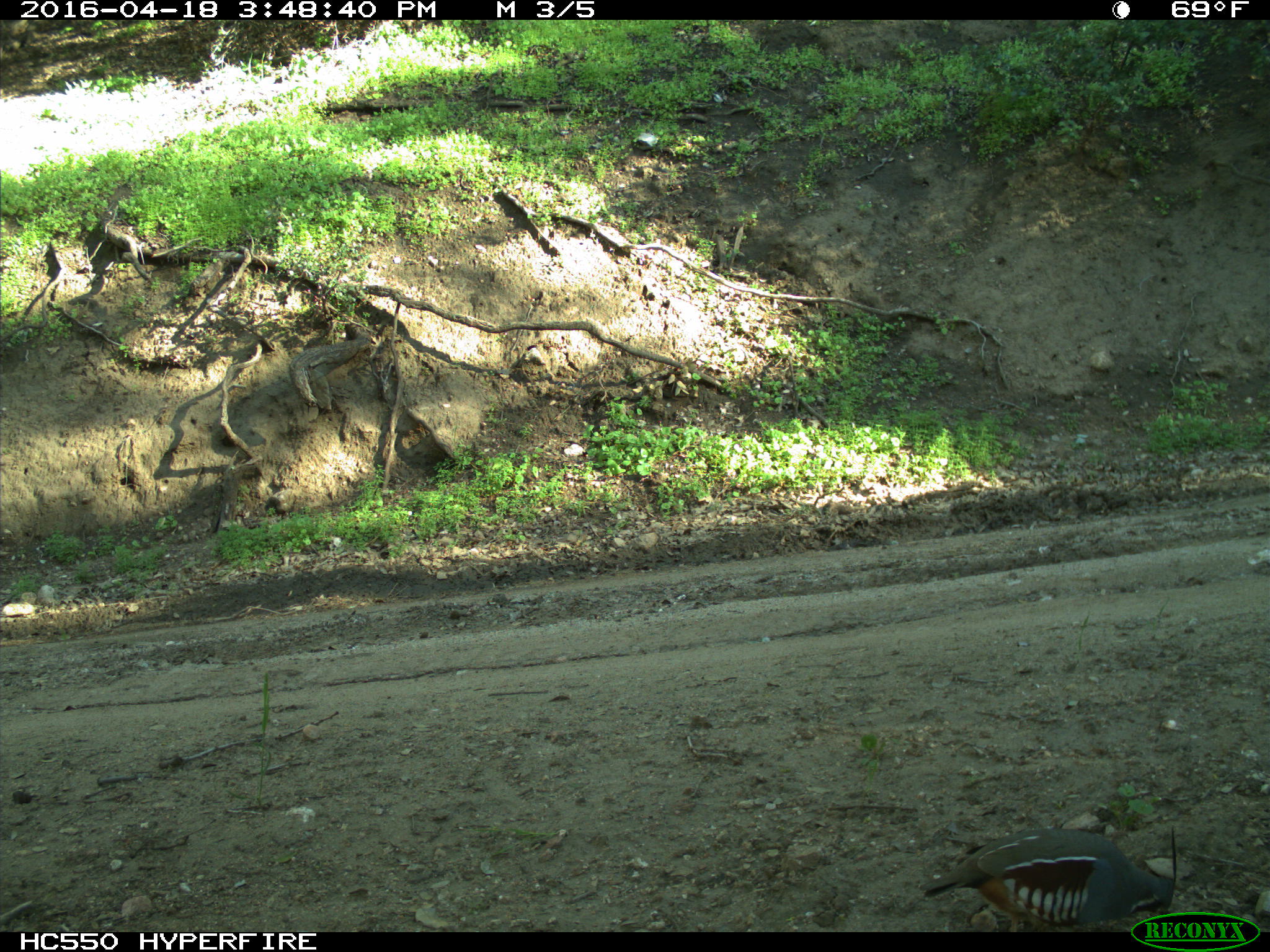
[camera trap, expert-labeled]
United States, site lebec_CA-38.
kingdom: Animalia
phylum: Chordata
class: Aves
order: Galliformes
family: Odontophoridae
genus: Callipepla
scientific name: Callipepla californica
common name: california quail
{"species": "Callipepla californica (california quail)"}